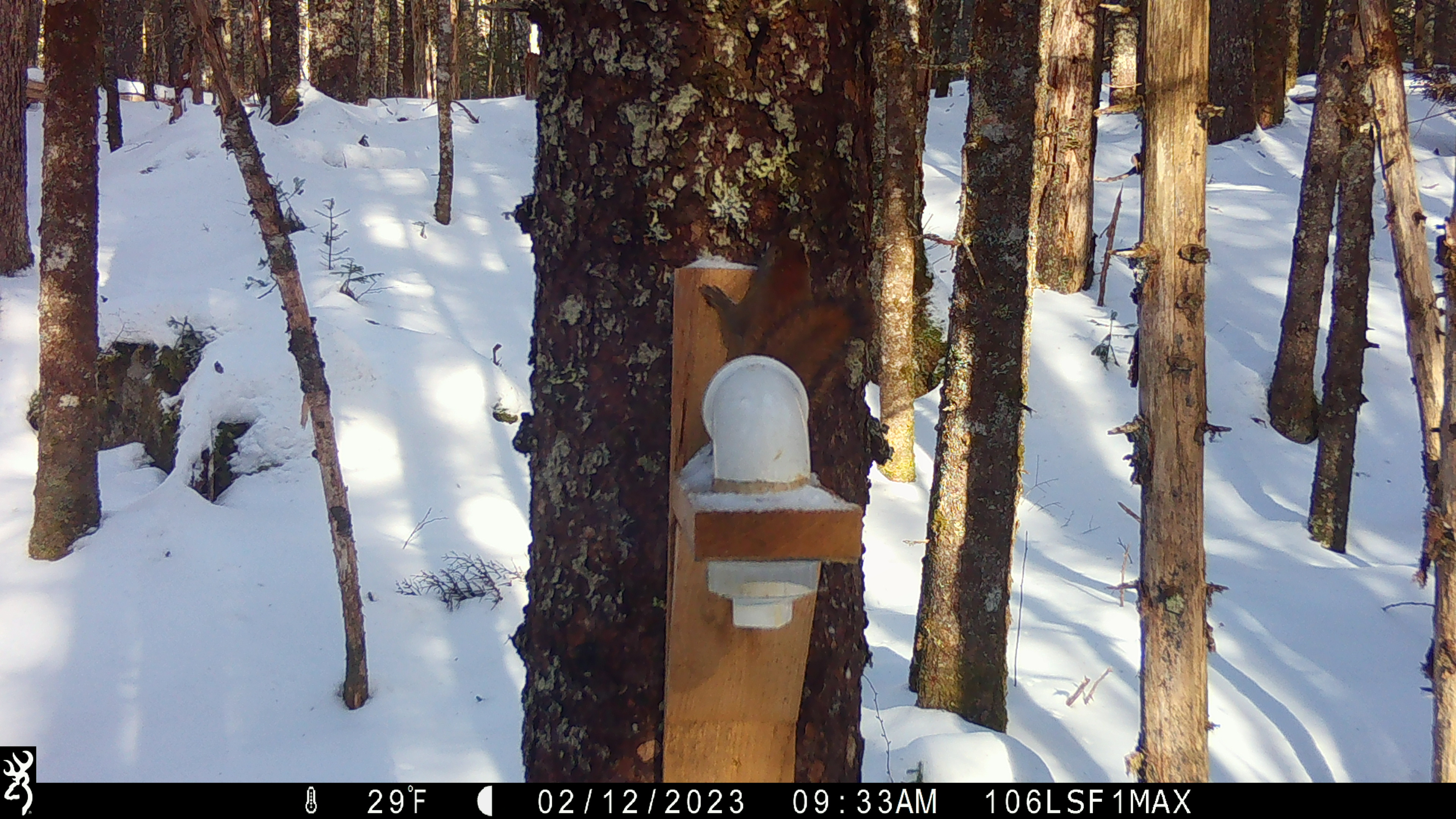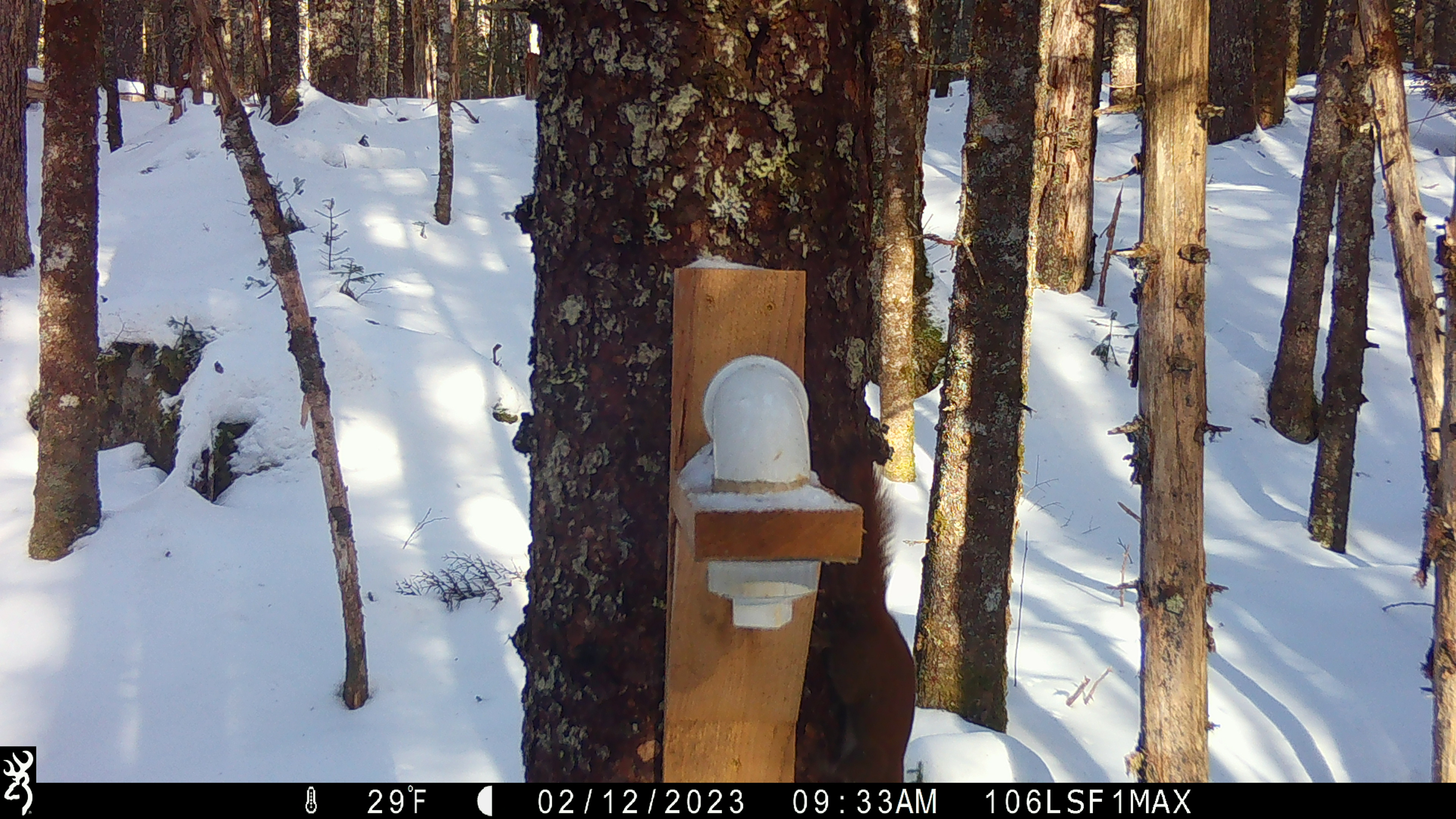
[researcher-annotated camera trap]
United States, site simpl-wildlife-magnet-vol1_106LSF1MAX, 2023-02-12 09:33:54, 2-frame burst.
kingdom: Animalia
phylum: Chordata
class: Mammalia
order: Rodentia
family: Sciuridae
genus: Tamiasciurus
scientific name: Tamiasciurus hudsonicus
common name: red squirrel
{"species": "red squirrel (Tamiasciurus hudsonicus)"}